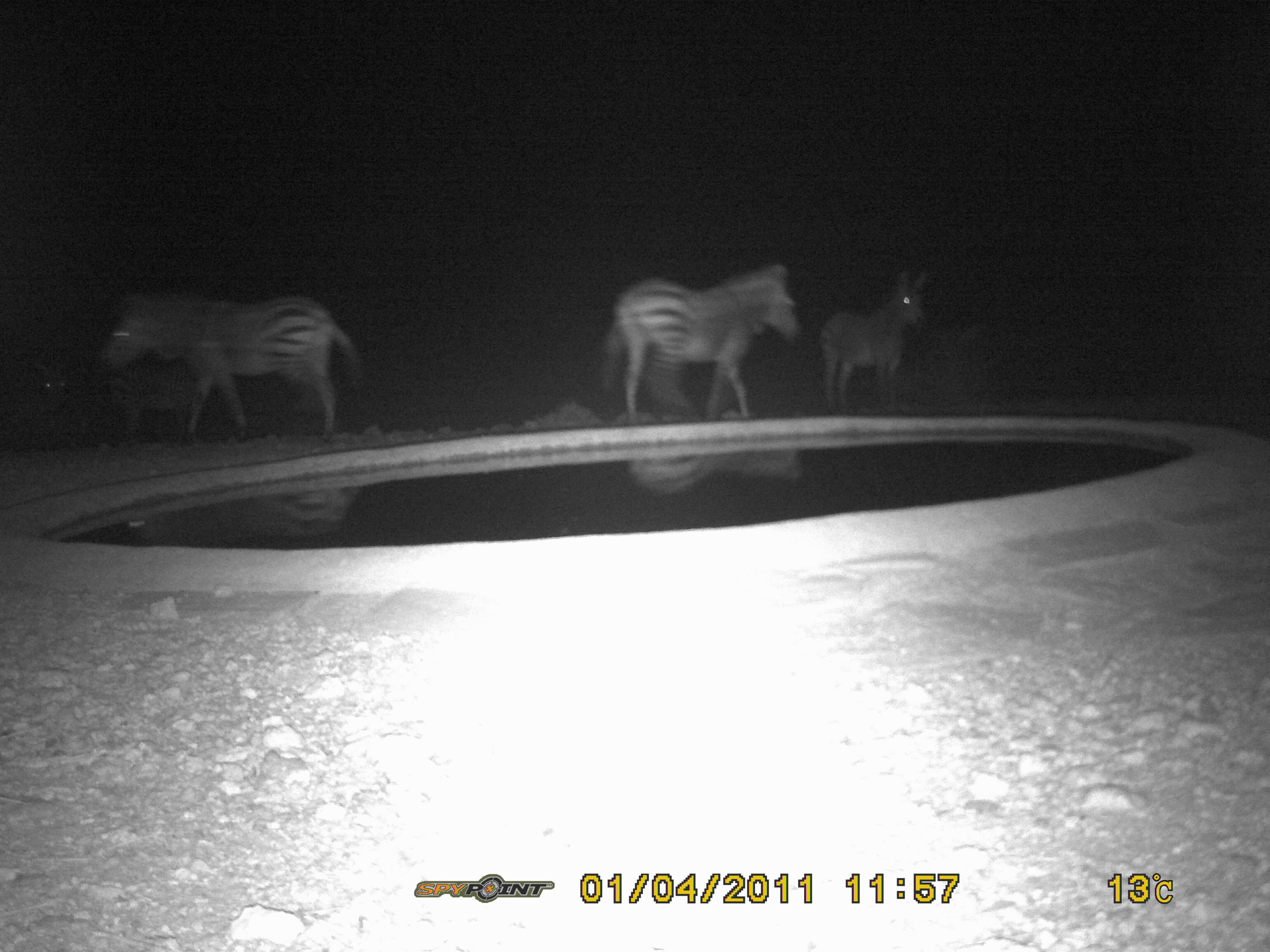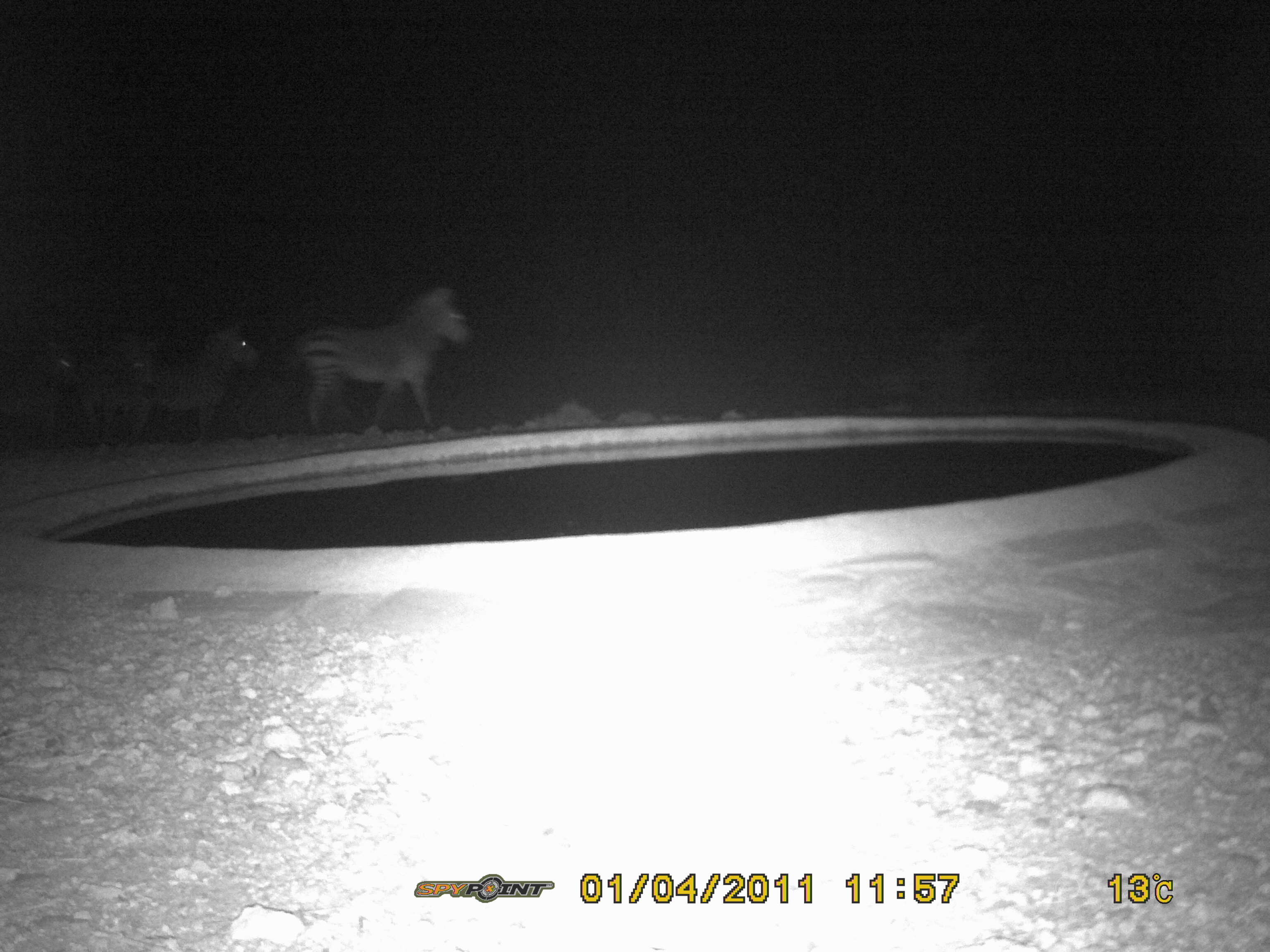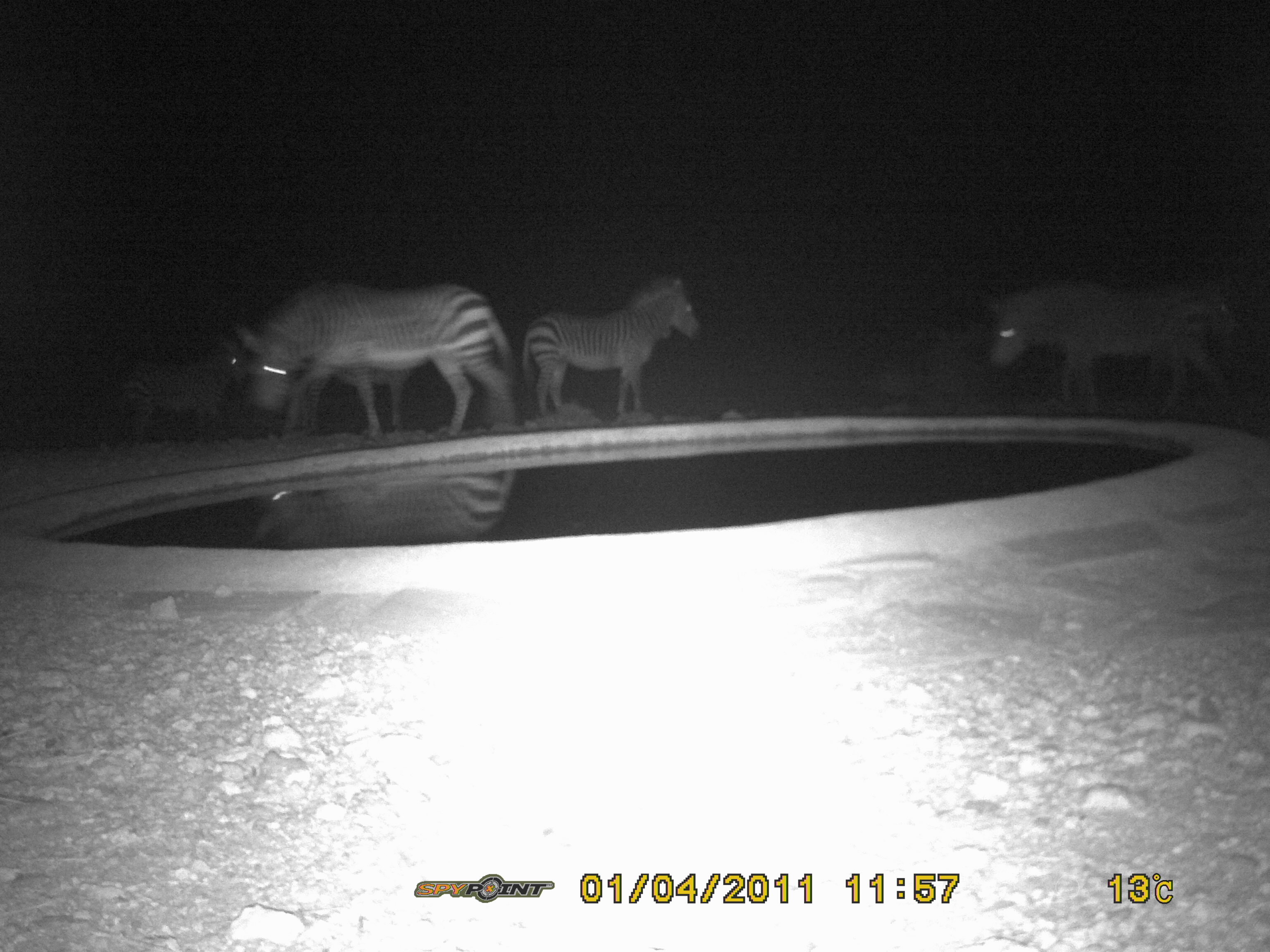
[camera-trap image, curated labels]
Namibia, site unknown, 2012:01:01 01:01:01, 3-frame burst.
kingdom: Animalia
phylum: Chordata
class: Mammalia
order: Perissodactyla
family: Equidae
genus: Equus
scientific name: Equus zebra hartmannae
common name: hartmann's mountain zebra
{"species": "Equus zebra hartmannae (hartmann's mountain zebra)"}